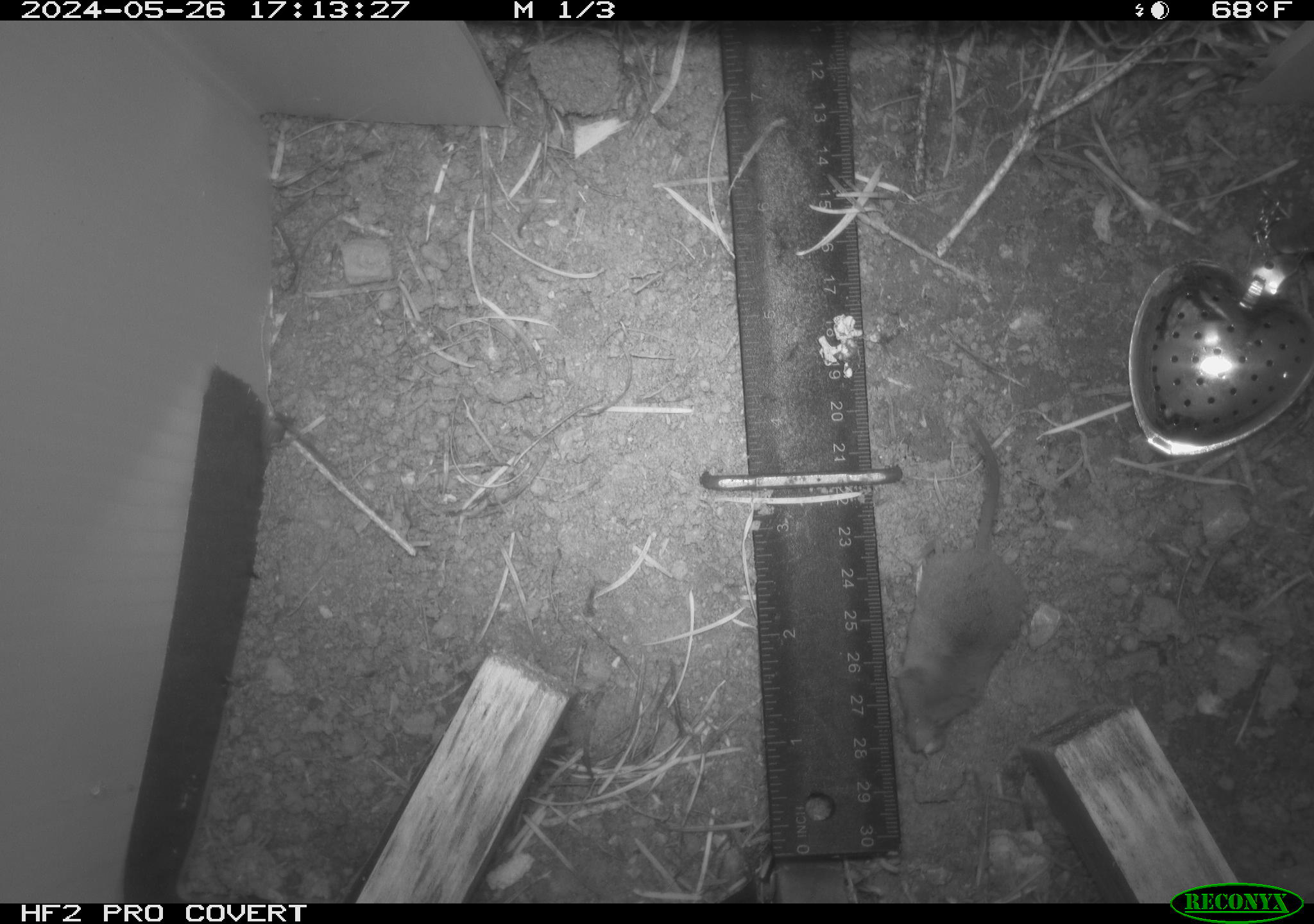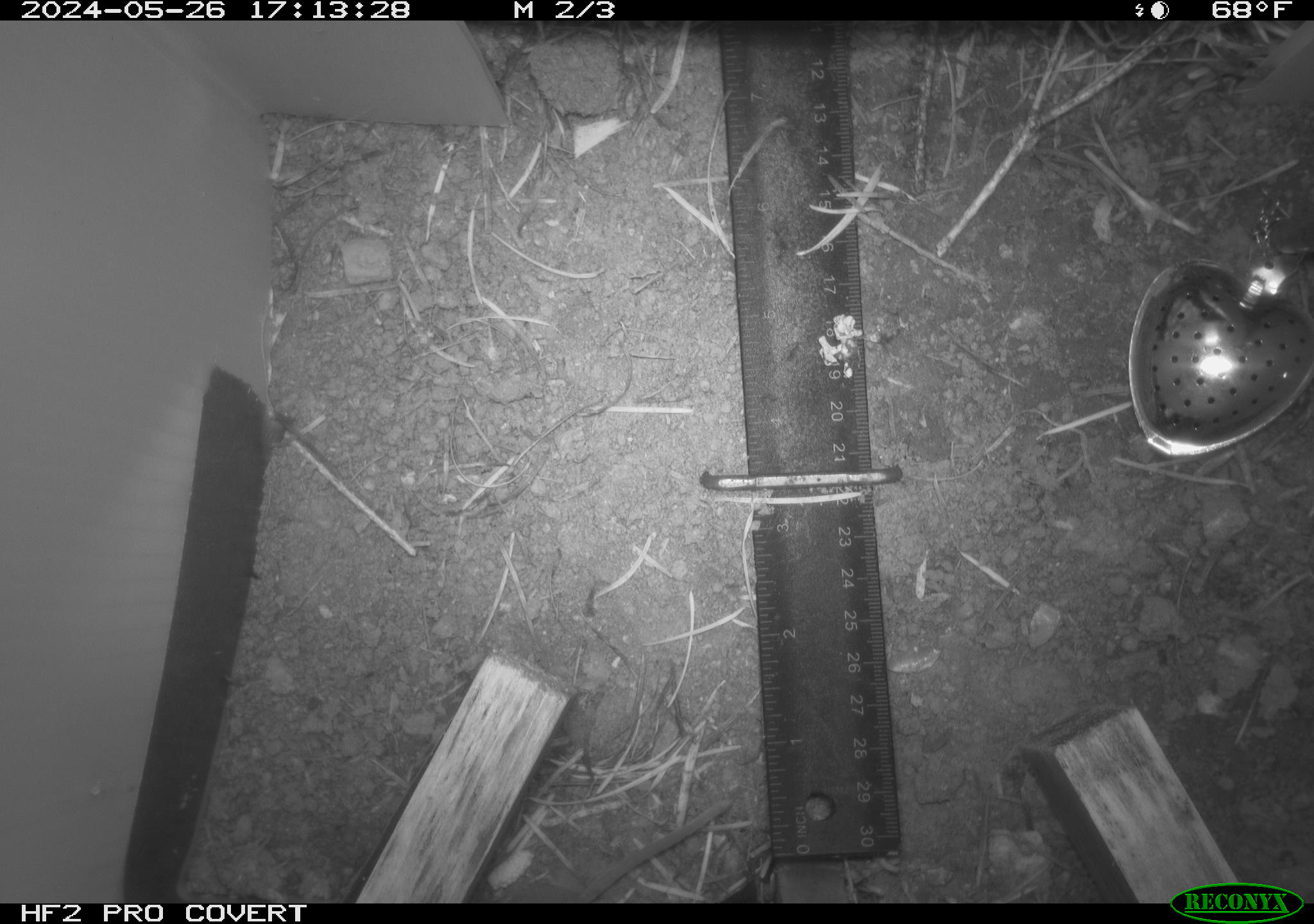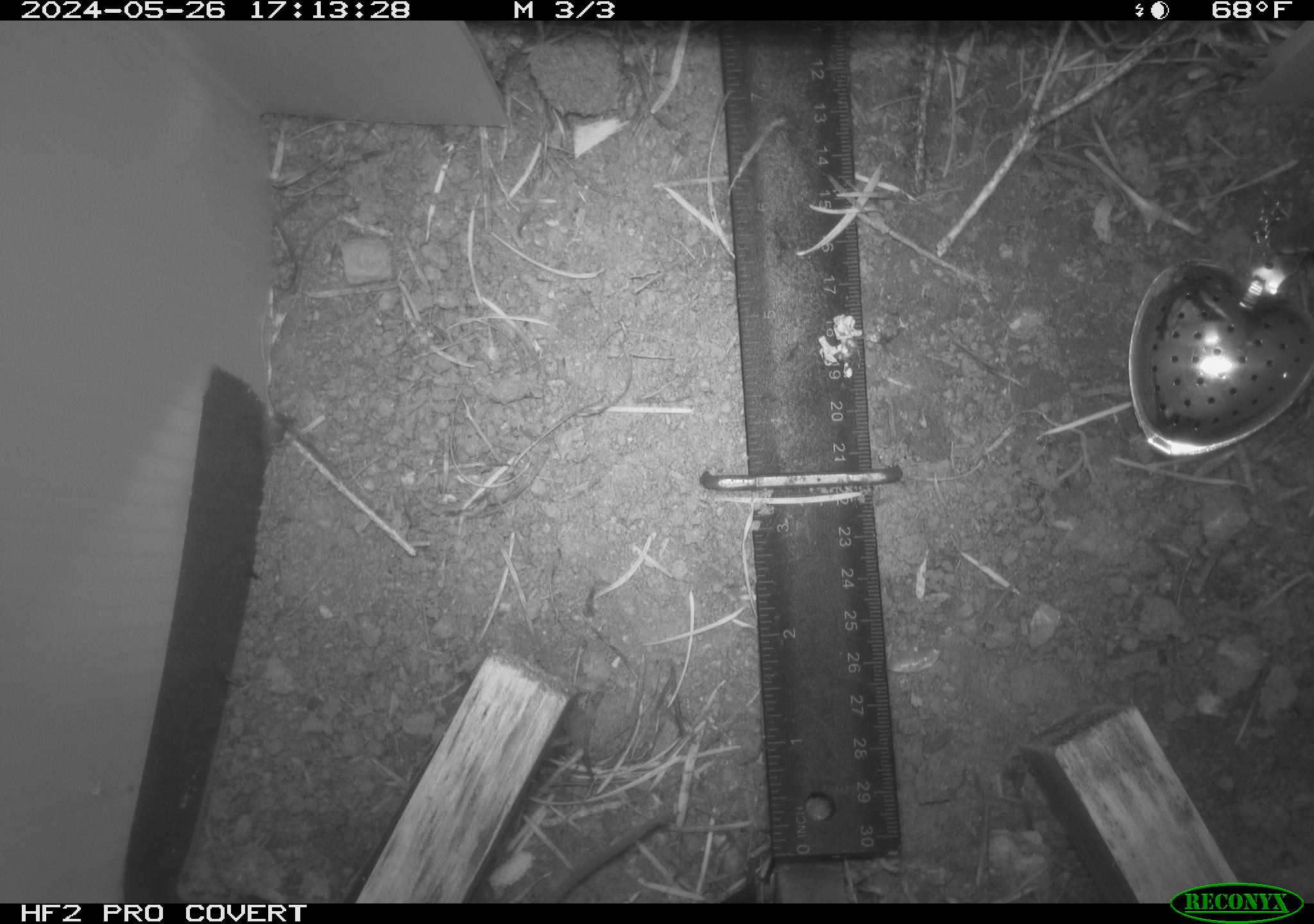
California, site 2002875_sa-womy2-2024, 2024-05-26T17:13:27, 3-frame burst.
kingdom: Animalia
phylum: Chordata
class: Mammalia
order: Eulipotyphla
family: Soricidae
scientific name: Soricidae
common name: shrews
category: soricidae family